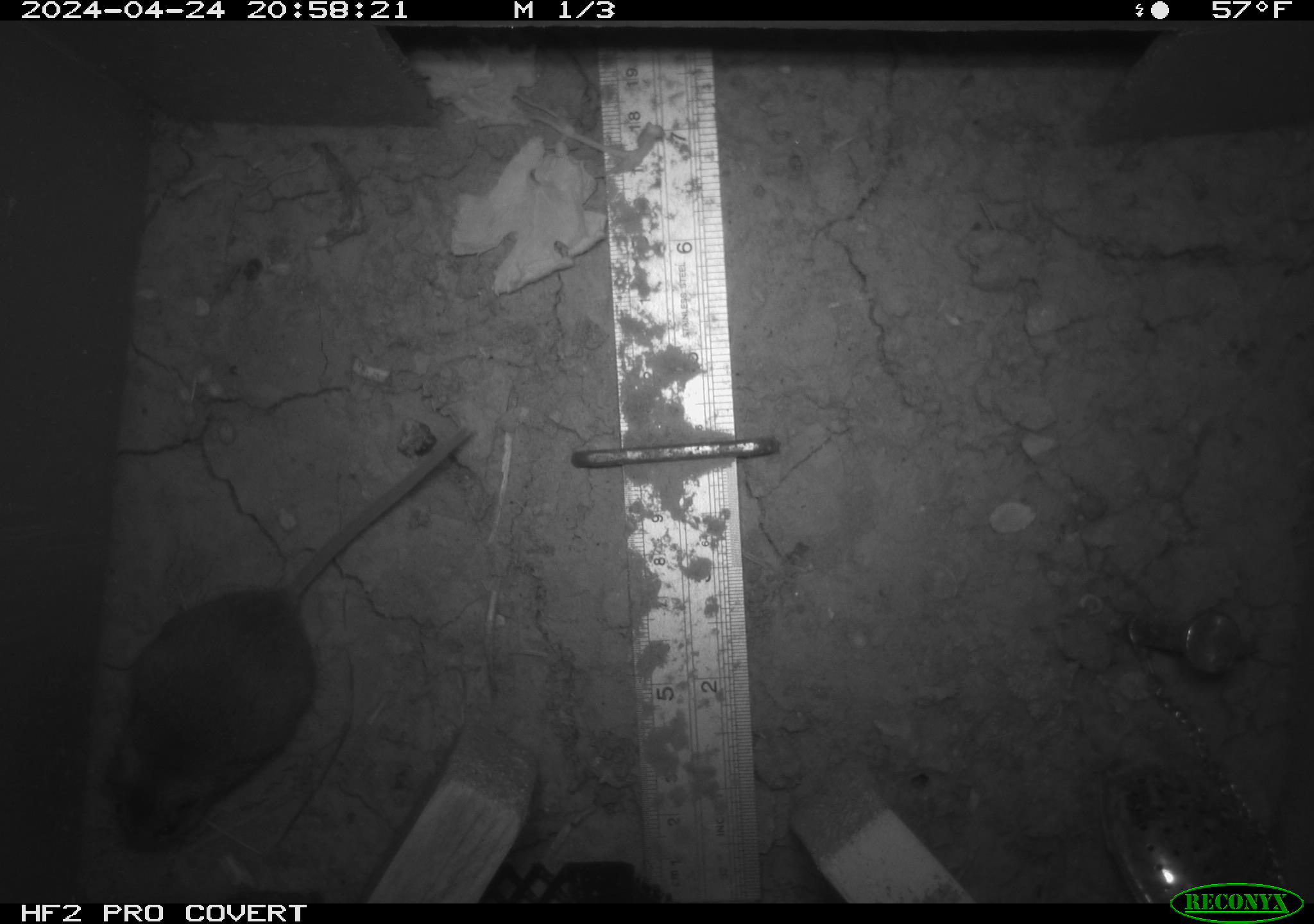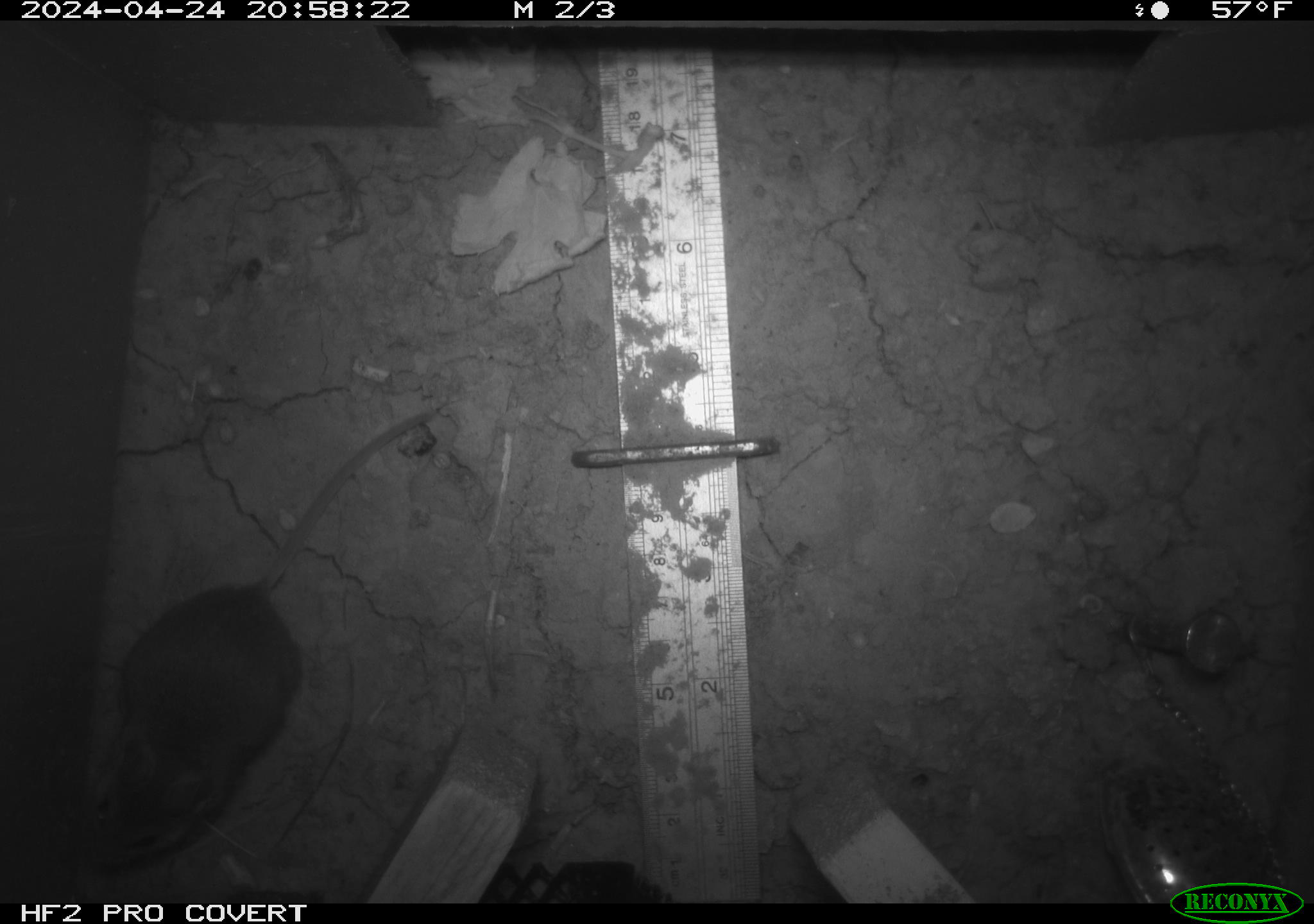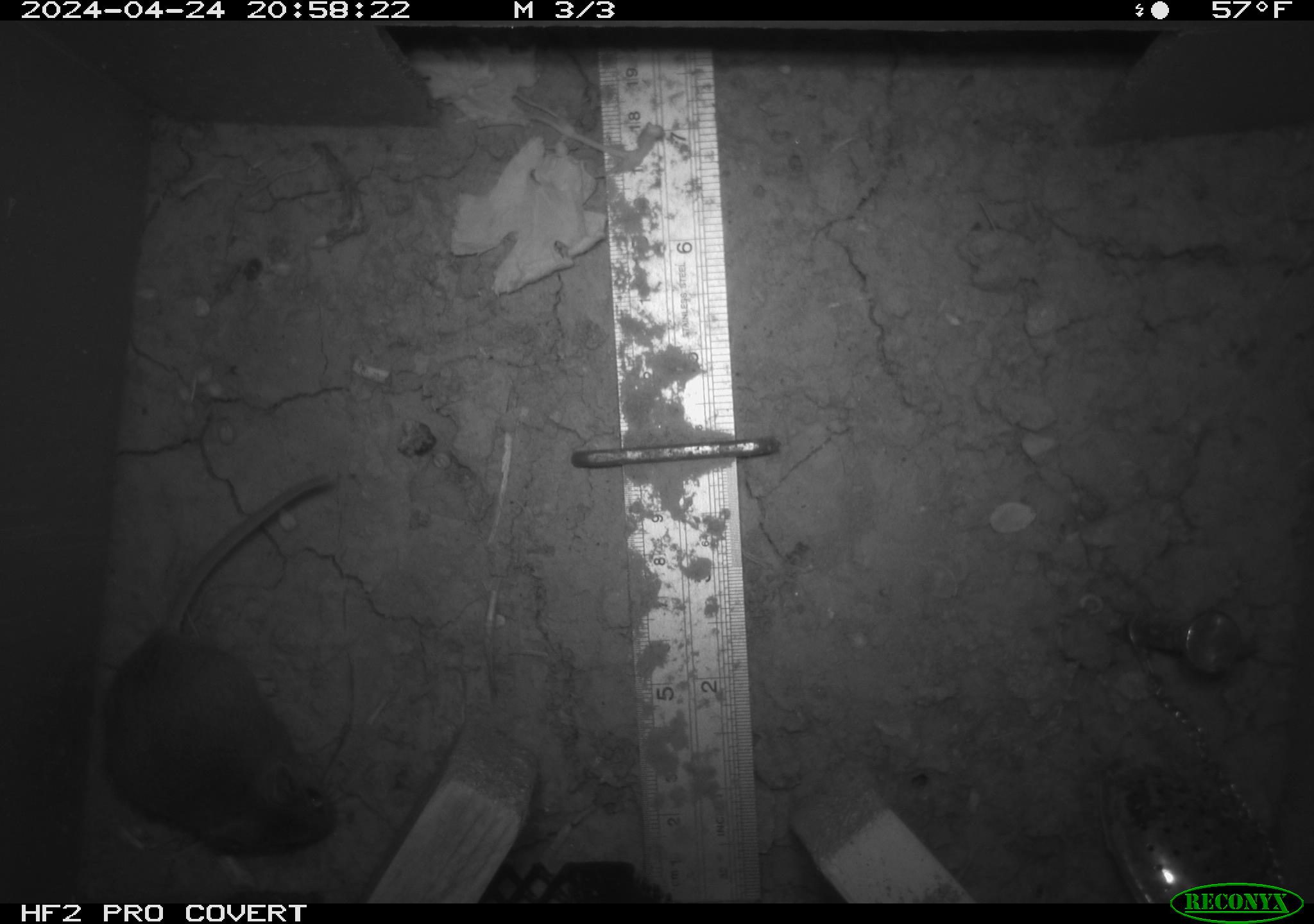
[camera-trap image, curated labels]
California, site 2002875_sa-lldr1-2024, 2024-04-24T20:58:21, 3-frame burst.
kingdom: Animalia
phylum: Chordata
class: Mammalia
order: Rodentia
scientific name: Rodentia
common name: mouse species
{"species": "mouse species (Rodentia)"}